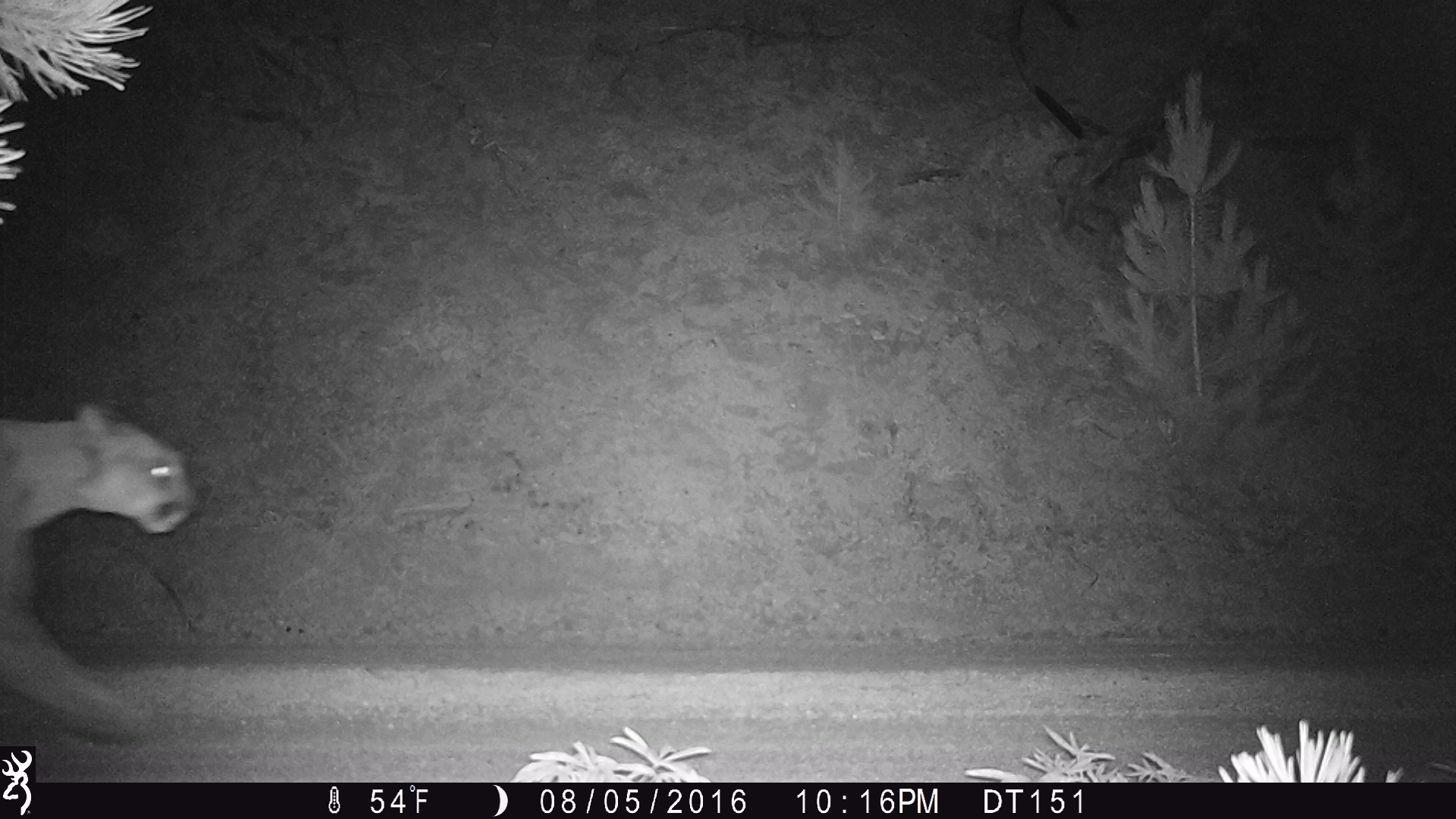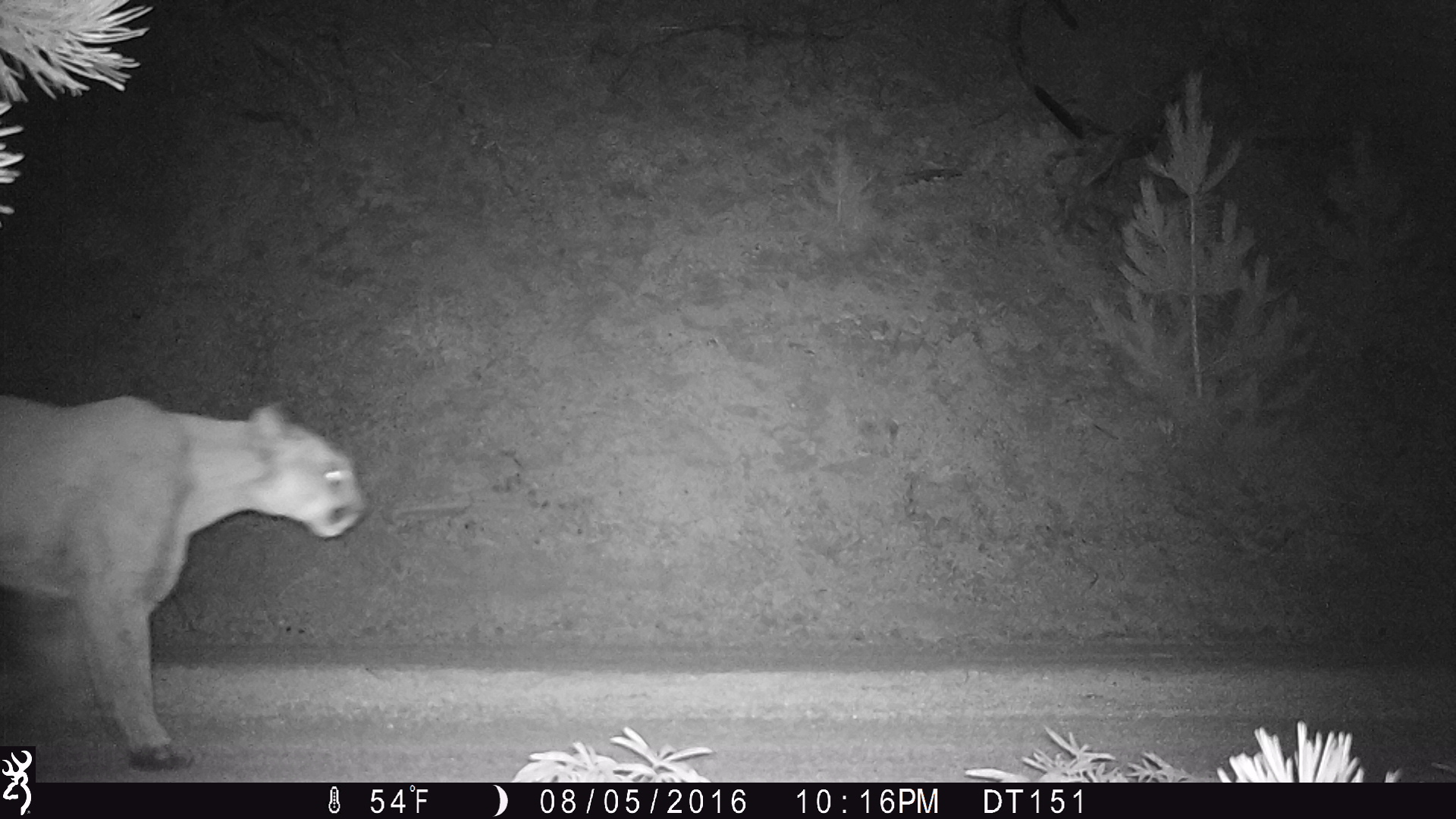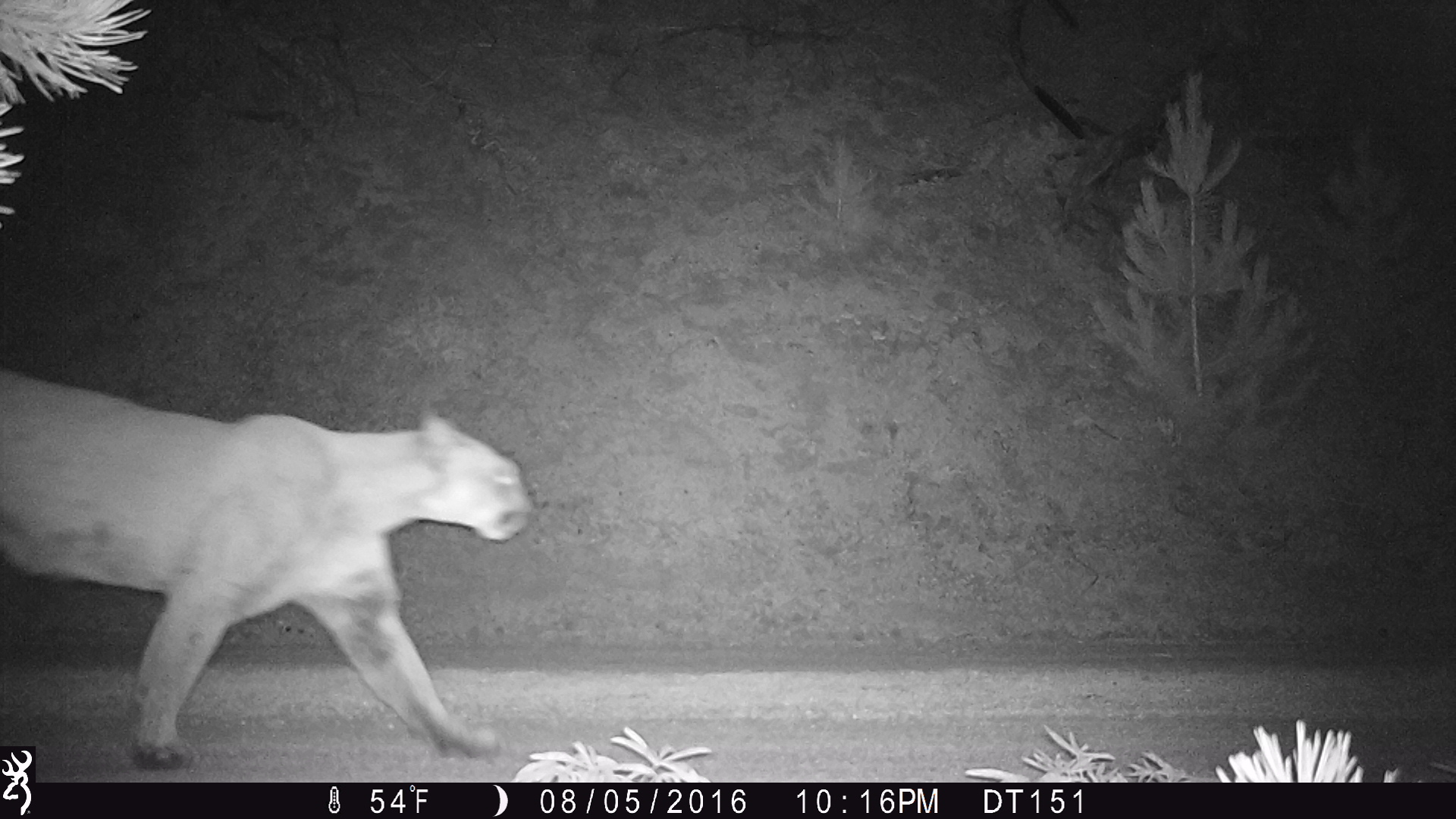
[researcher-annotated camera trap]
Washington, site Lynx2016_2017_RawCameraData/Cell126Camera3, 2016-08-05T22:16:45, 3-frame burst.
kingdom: Animalia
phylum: Chordata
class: Mammalia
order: Carnivora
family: Felidae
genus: Puma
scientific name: Puma concolor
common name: mountain lion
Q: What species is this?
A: Puma concolor (mountain lion).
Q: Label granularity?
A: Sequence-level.